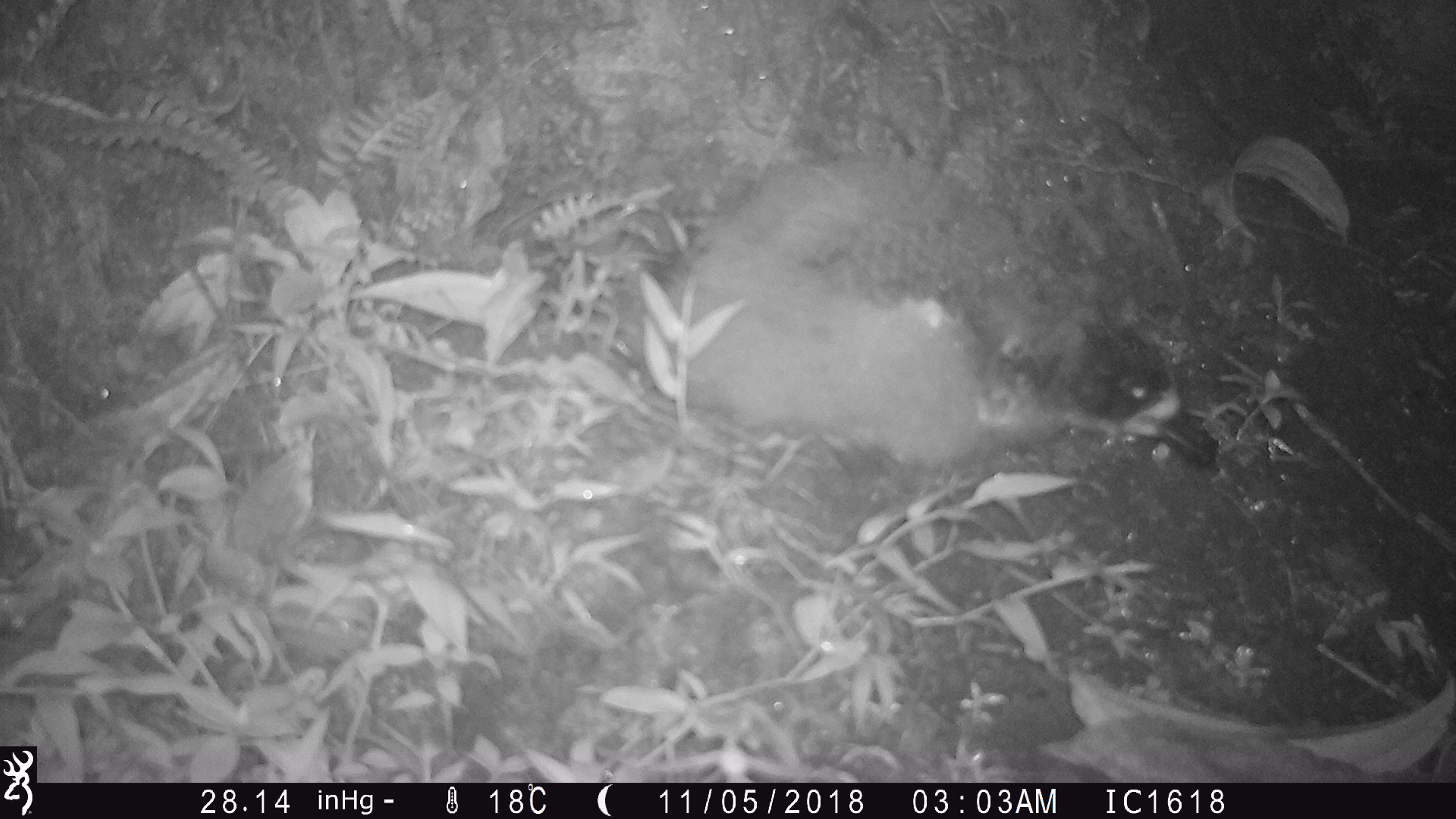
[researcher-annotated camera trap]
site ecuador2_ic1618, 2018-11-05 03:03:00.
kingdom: Animalia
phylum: Chordata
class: Aves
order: Procellariiformes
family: Procellariidae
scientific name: Procellariidae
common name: petrel chick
Petrel chick (Procellariidae).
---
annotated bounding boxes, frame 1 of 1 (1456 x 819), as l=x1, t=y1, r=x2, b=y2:
petrel chick: l=664, t=141, r=1231, b=485